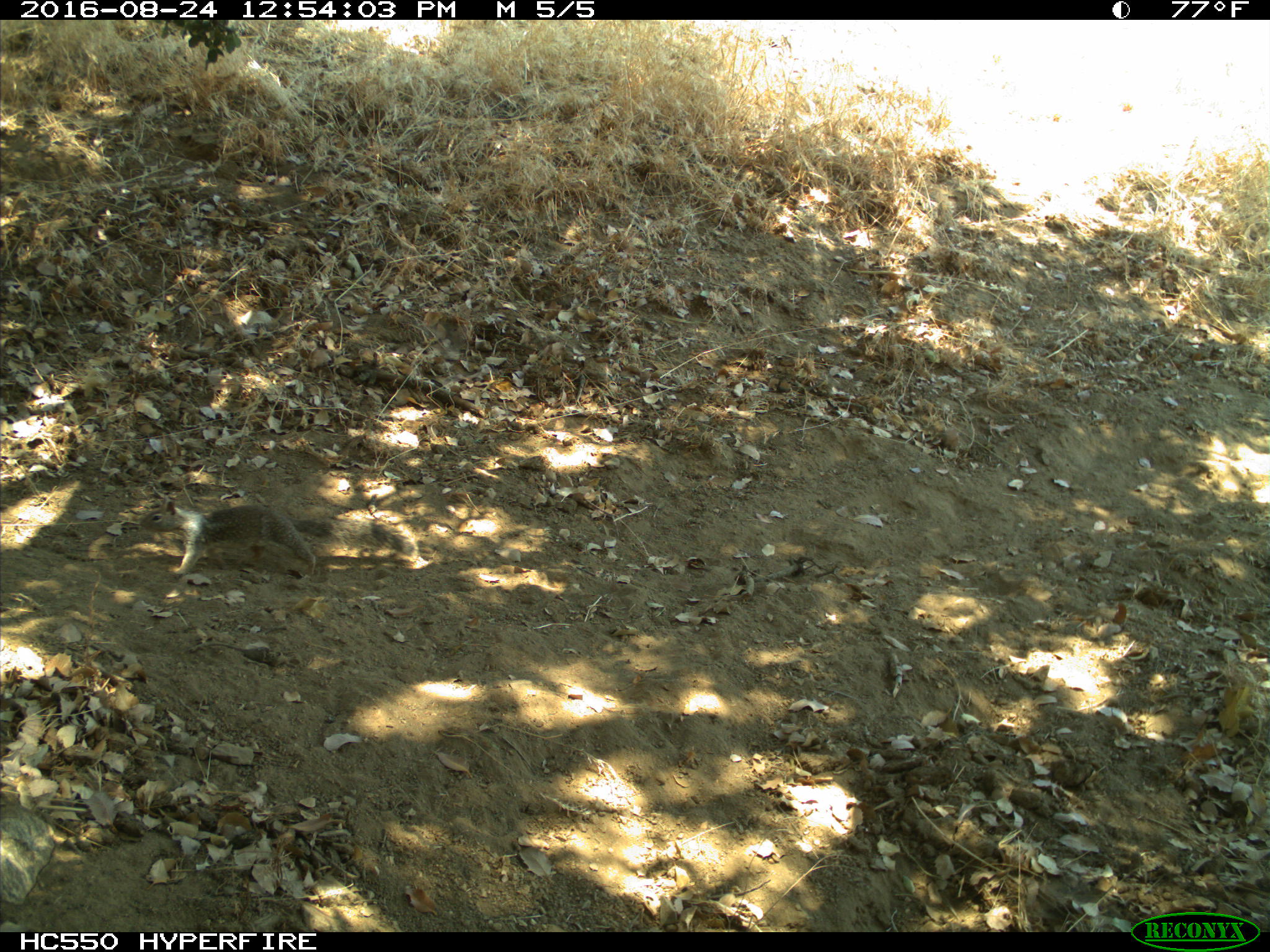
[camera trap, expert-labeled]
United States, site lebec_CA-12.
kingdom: Animalia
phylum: Chordata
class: Mammalia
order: Rodentia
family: Sciuridae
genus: Otospermophilus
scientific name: Otospermophilus beecheyi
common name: california ground squirrel